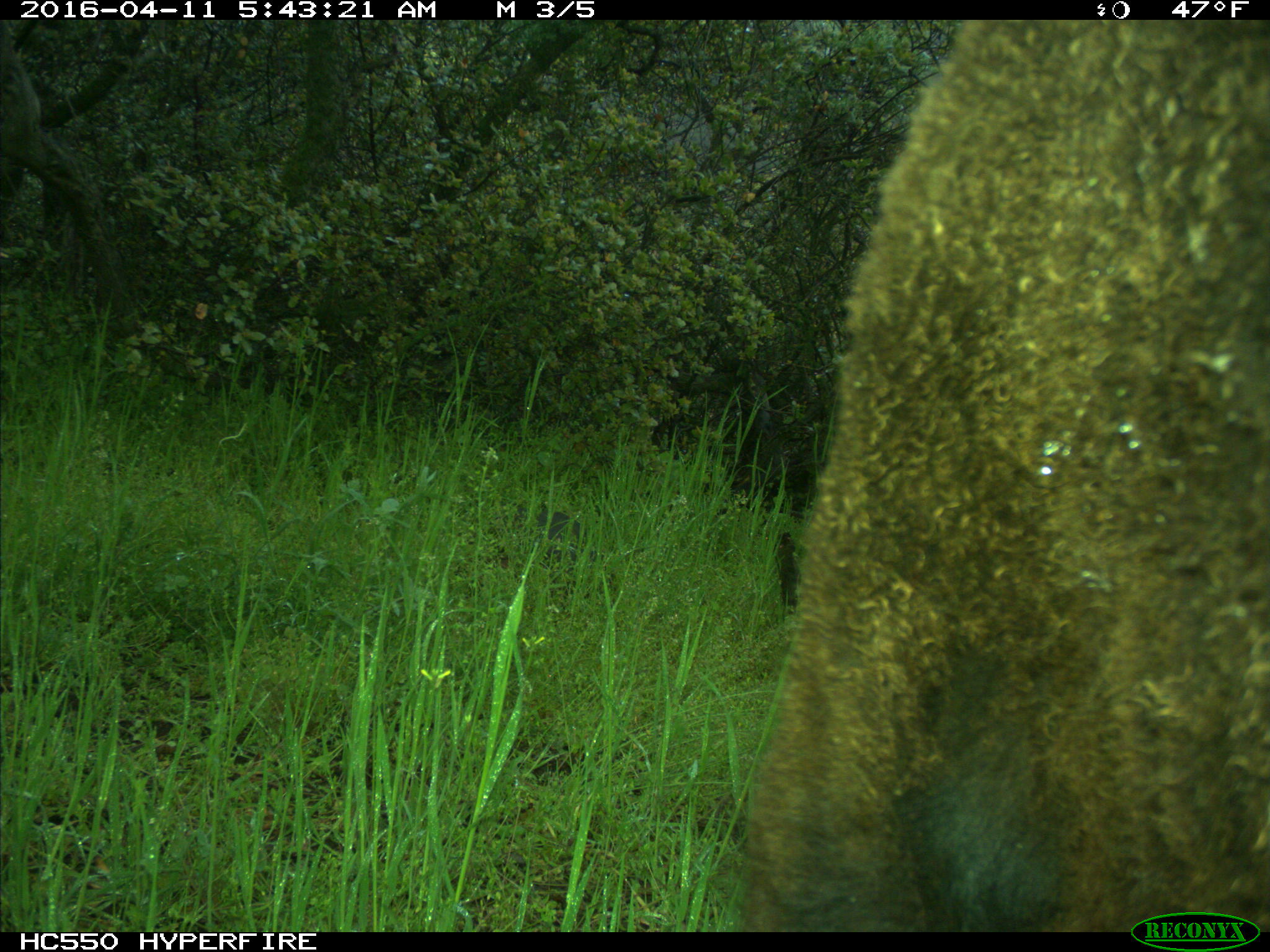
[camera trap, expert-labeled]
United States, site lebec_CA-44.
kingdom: Animalia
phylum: Chordata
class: Mammalia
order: Artiodactyla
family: Bovidae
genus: Bos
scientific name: Bos taurus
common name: domestic cow